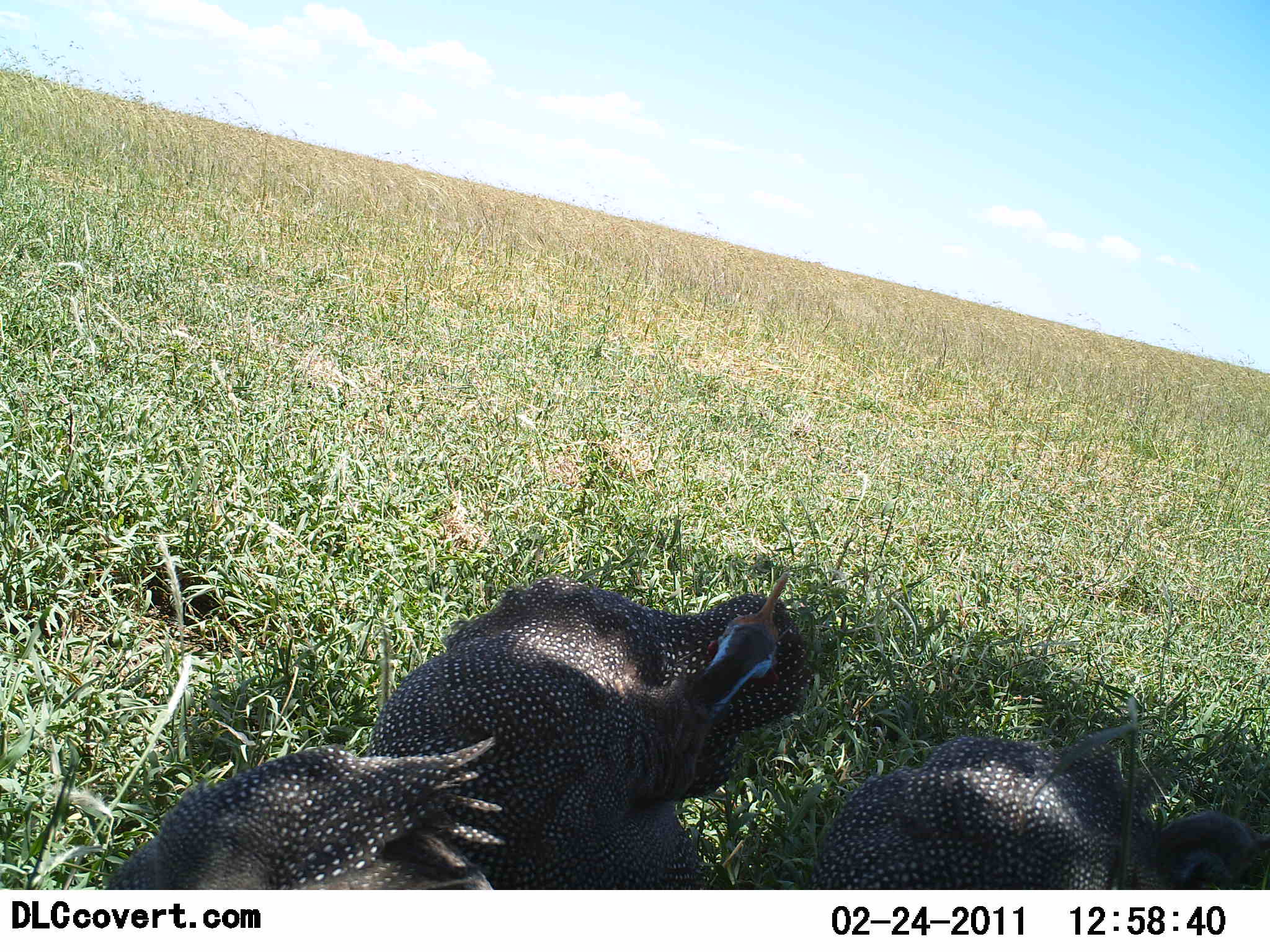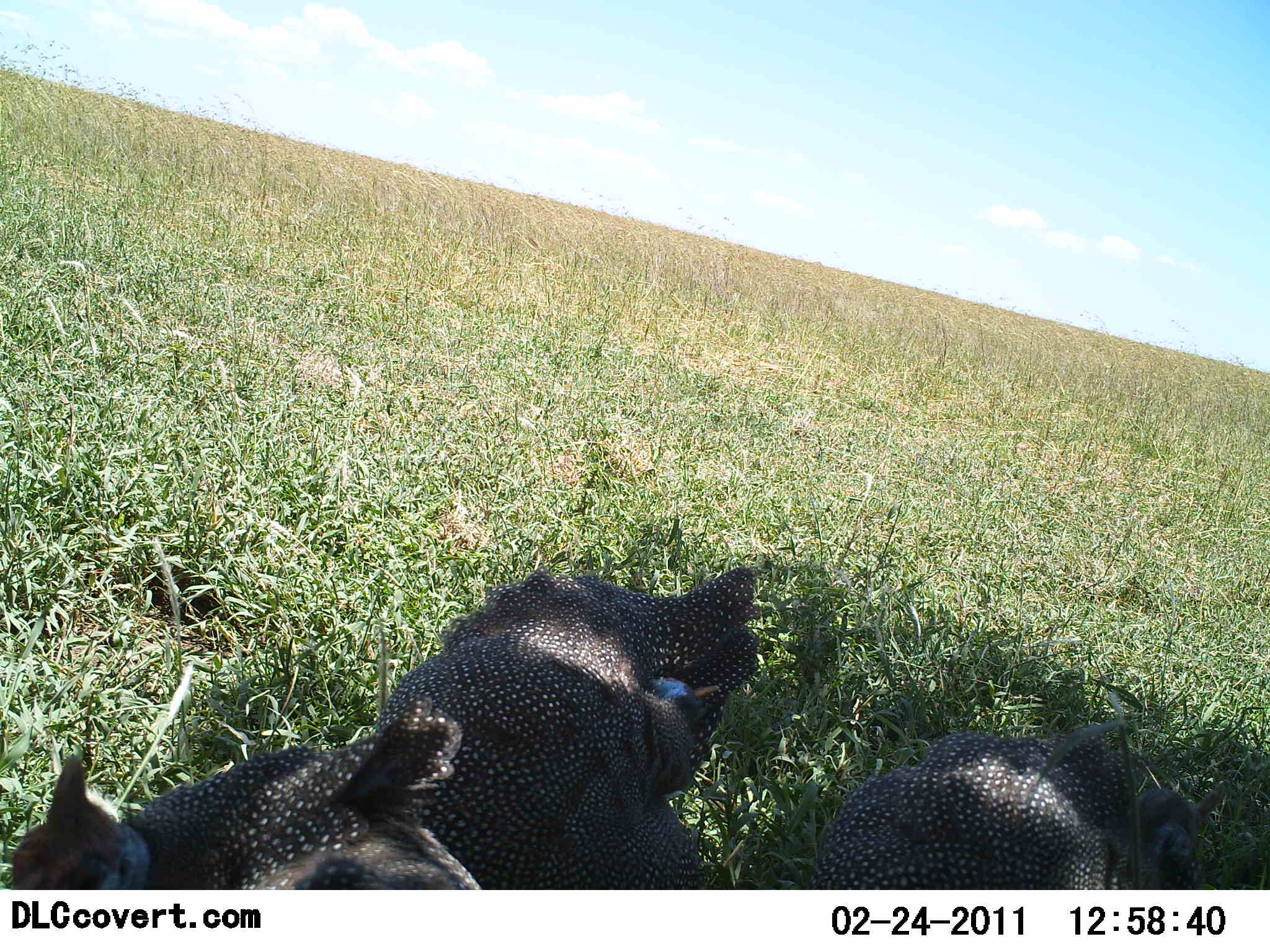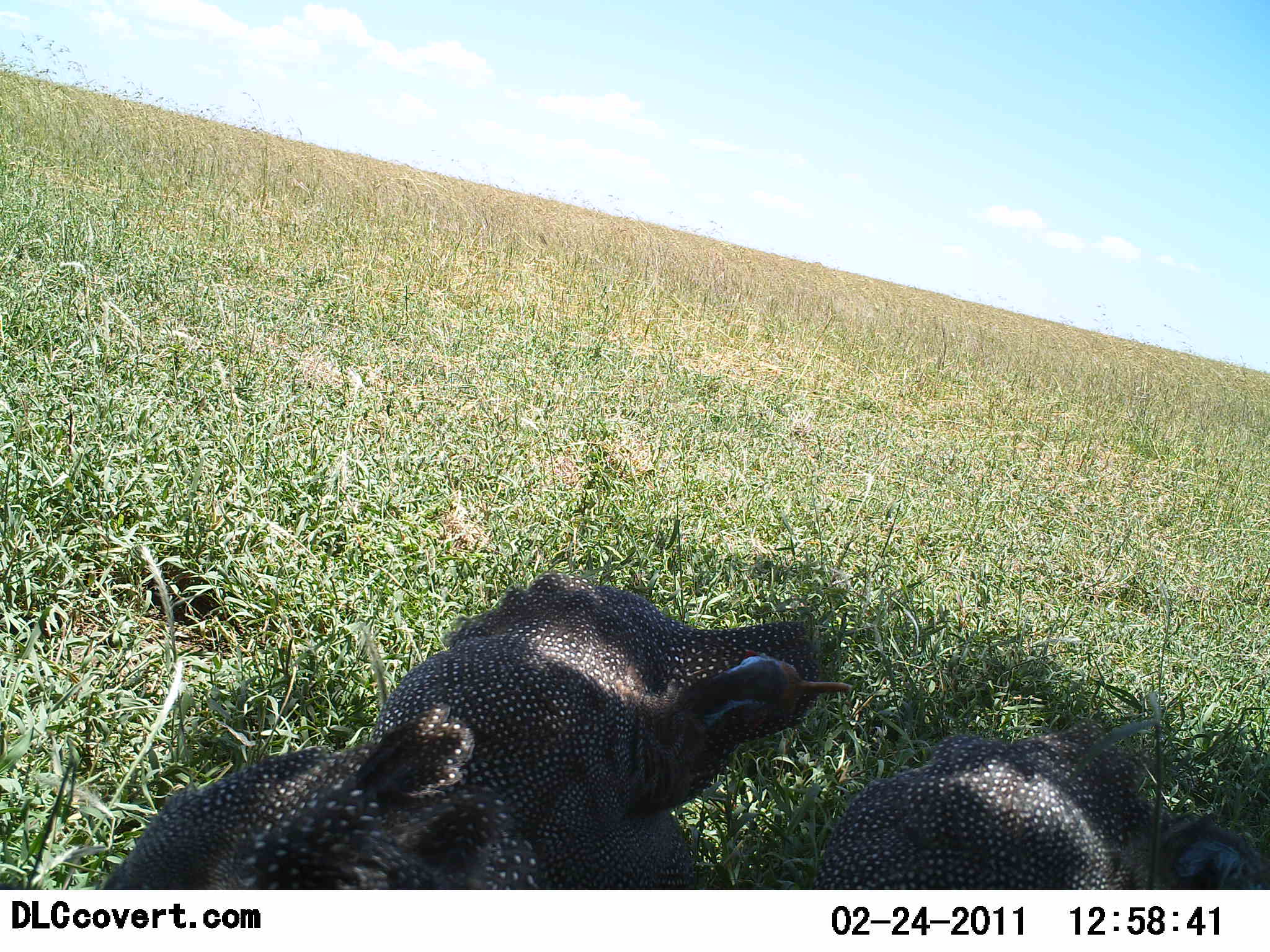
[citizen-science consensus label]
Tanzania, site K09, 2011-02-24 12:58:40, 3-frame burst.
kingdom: Animalia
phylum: Chordata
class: Aves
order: Galliformes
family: Numididae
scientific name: Numididae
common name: guinea fowl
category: guineafowl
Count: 3.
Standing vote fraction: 58%.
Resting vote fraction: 8%.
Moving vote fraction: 25%.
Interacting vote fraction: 17%.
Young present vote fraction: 0%.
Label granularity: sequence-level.